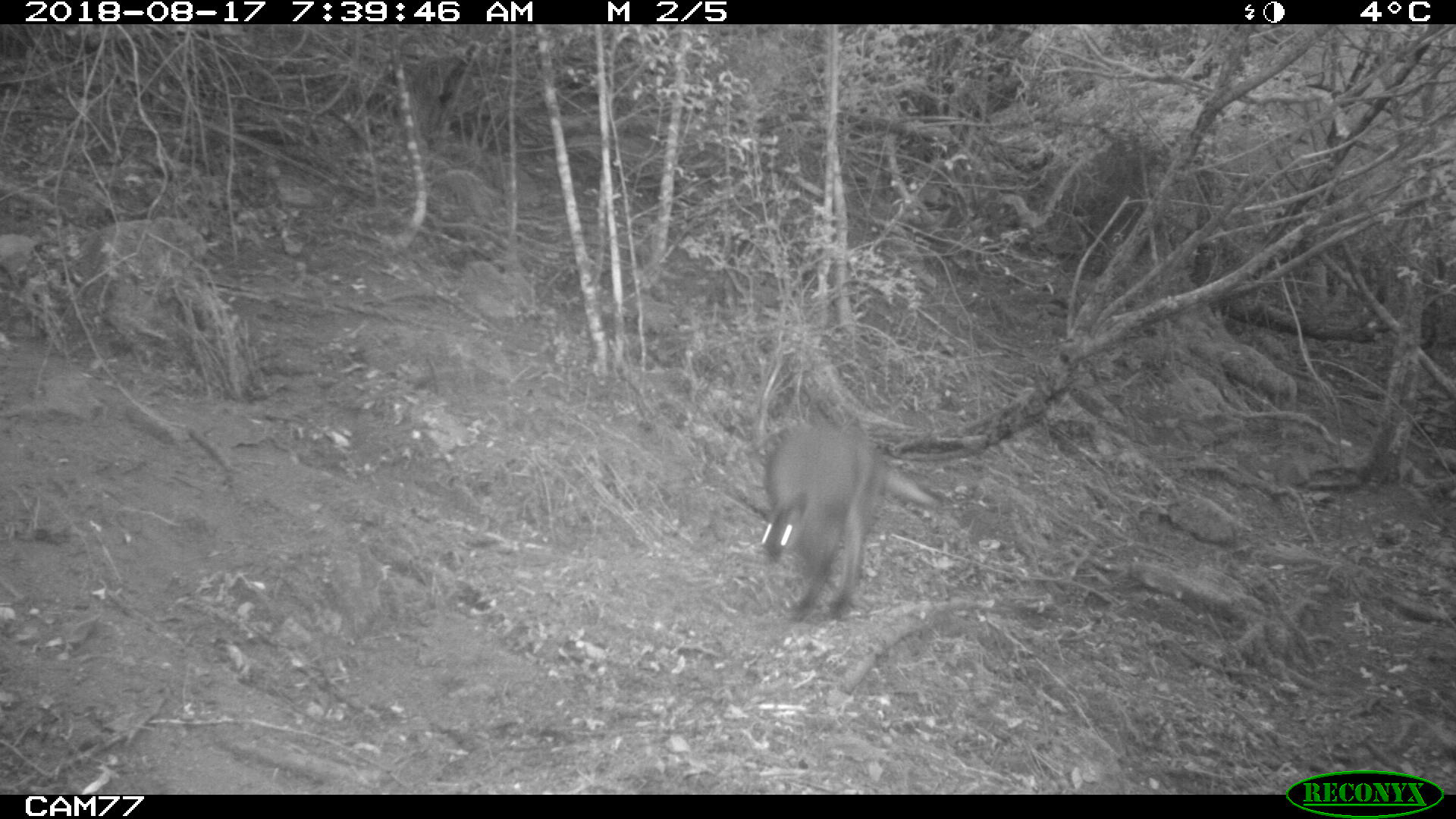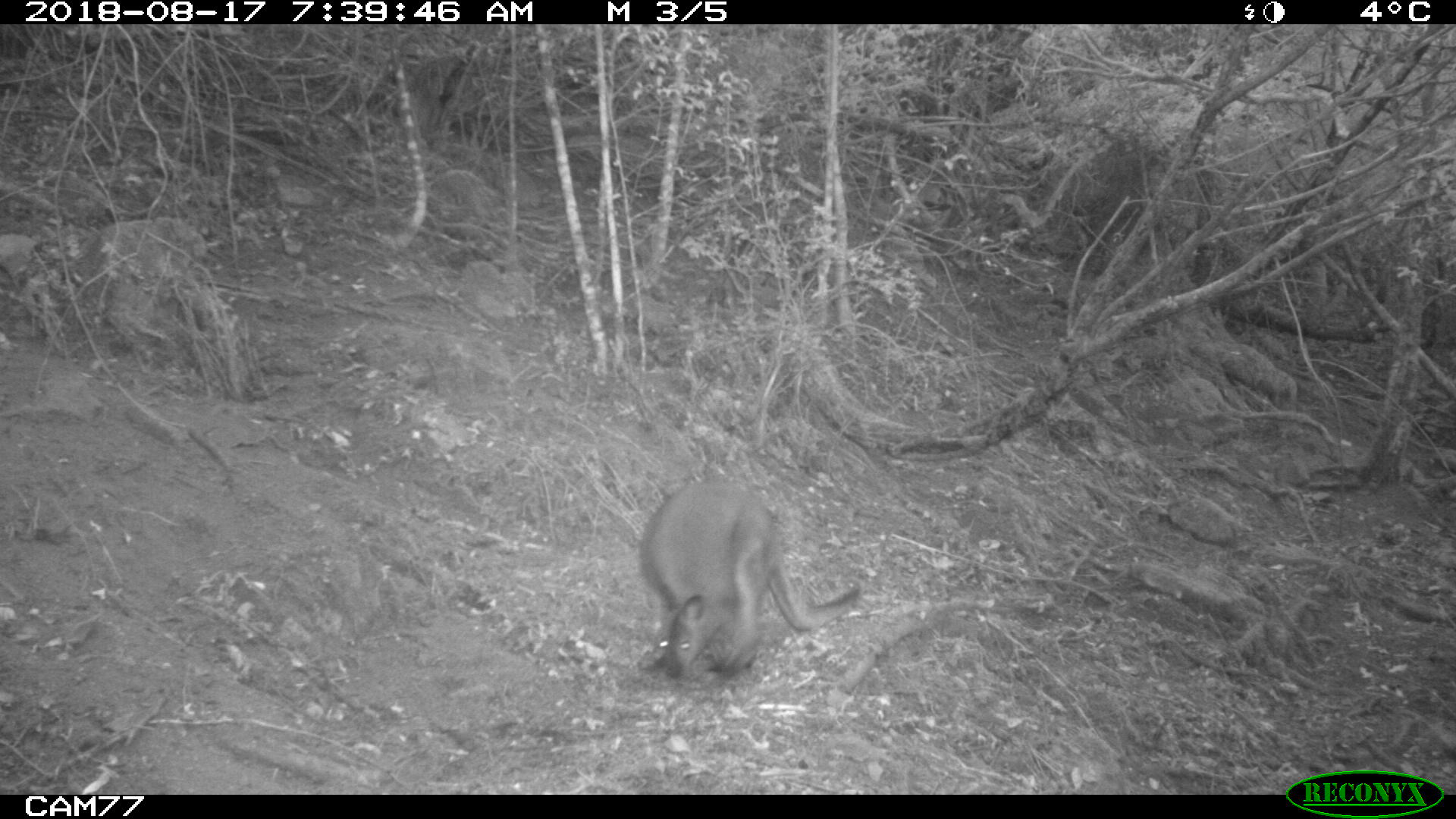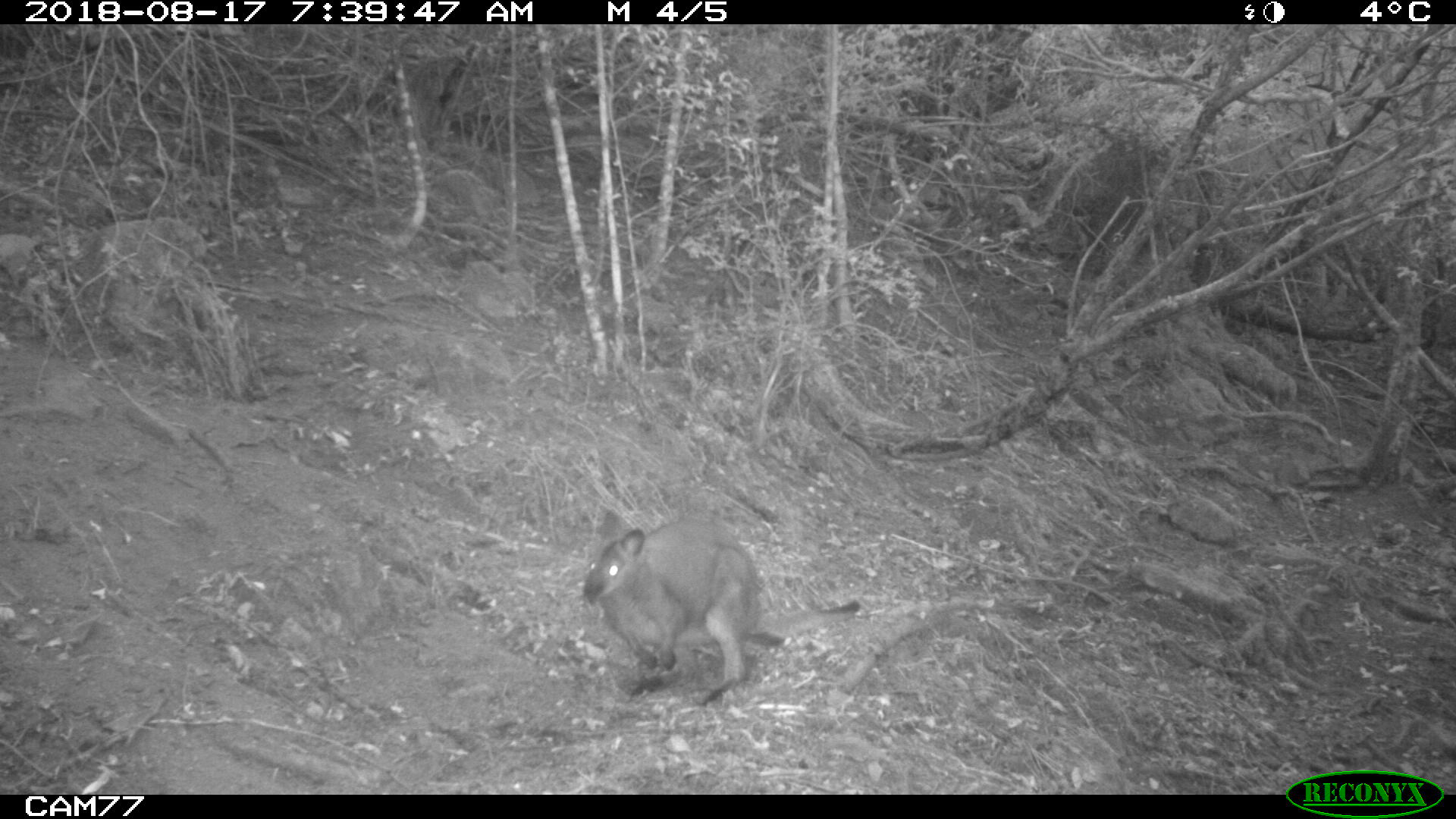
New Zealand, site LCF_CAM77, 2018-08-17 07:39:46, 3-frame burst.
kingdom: Animalia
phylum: Chordata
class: Mammalia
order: Diprotodontia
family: Macropodidae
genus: Notamacropus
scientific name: Notamacropus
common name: wallaby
Wallaby (Notamacropus).